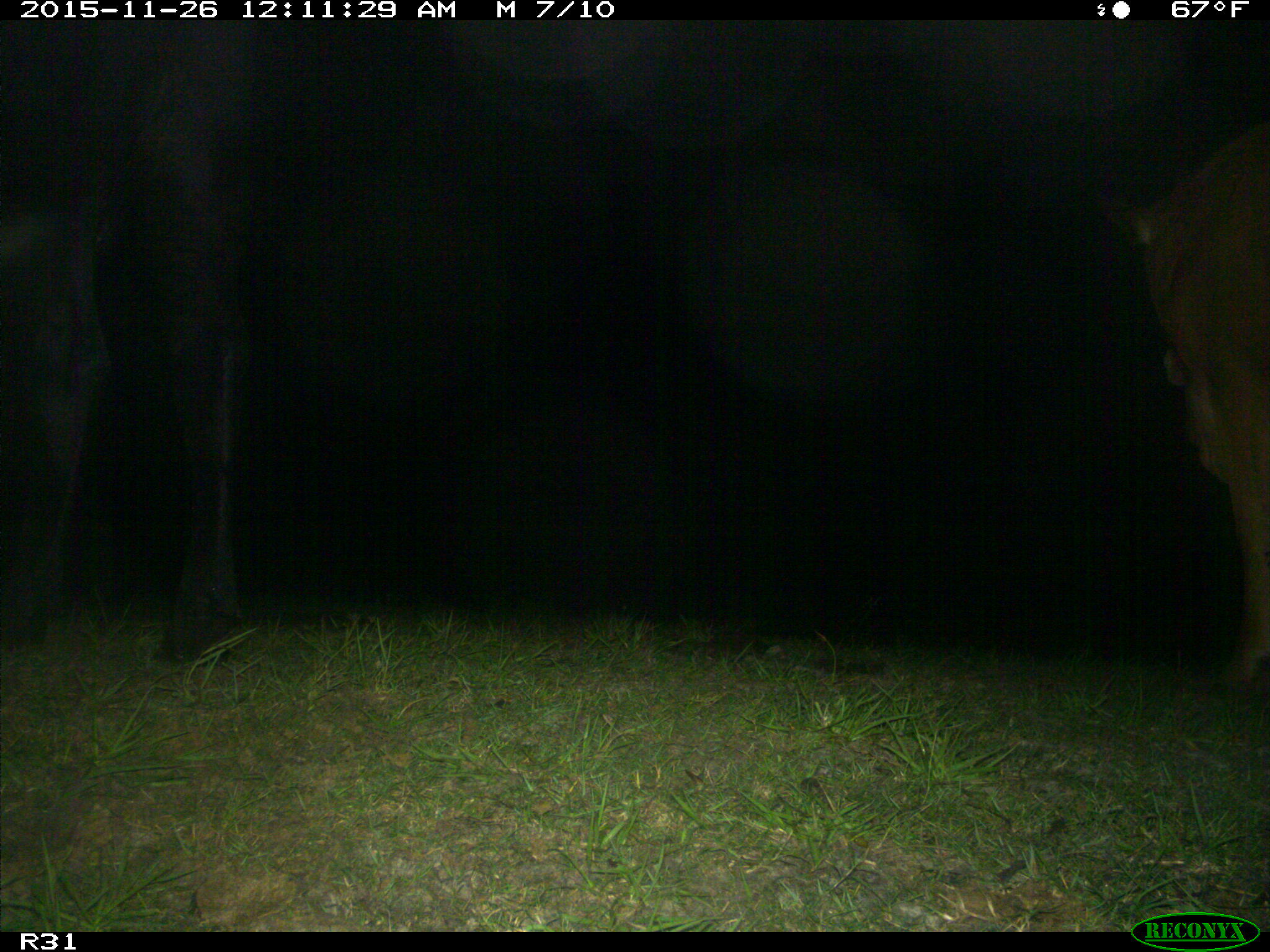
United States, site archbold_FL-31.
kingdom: Animalia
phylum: Chordata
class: Mammalia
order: Artiodactyla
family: Bovidae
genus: Bos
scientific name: Bos taurus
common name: domestic cow